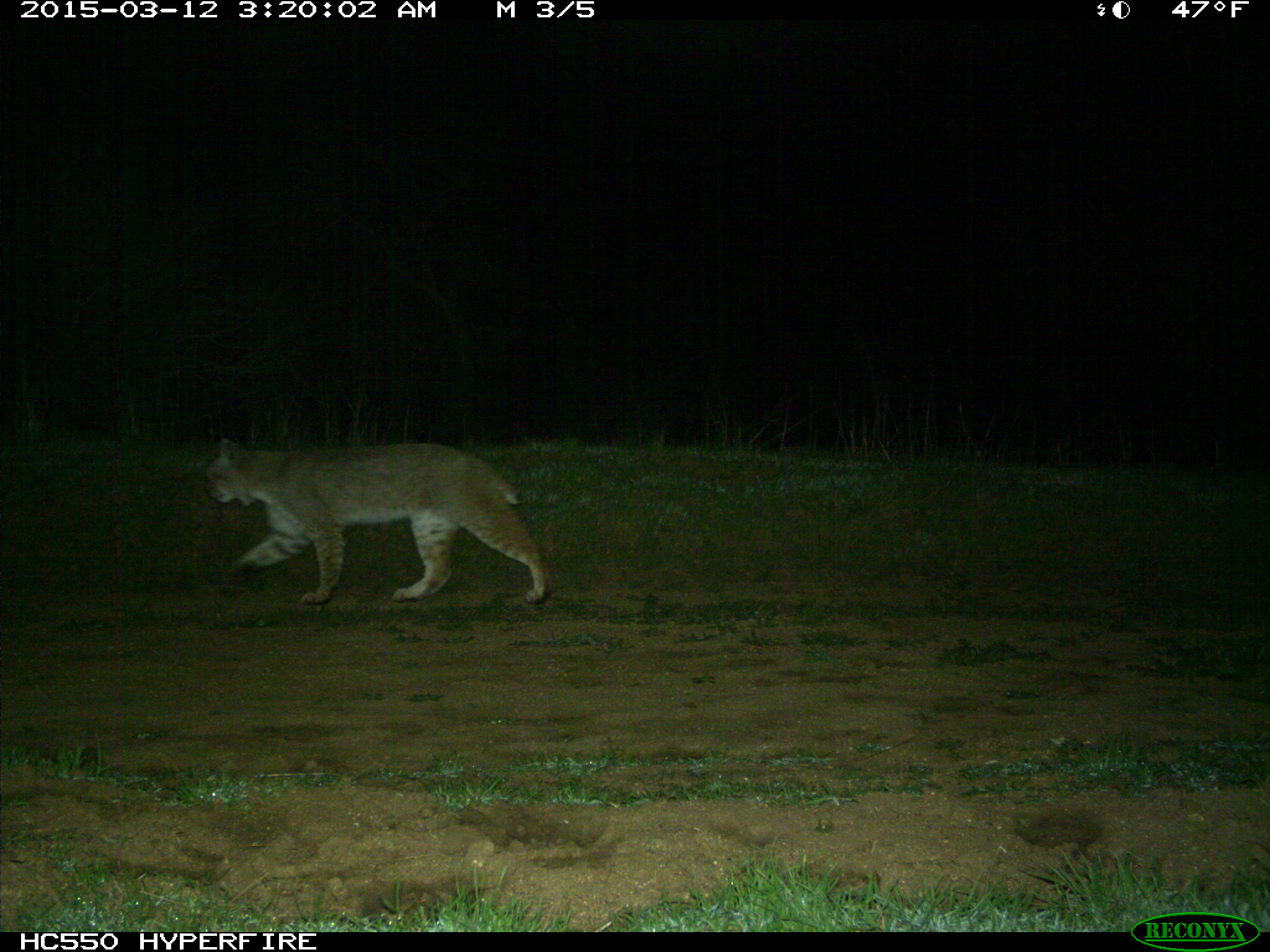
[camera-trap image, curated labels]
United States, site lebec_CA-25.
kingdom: Animalia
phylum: Chordata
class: Mammalia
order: Carnivora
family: Felidae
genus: Lynx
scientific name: Lynx rufus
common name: bobcat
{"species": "Lynx rufus (bobcat)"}